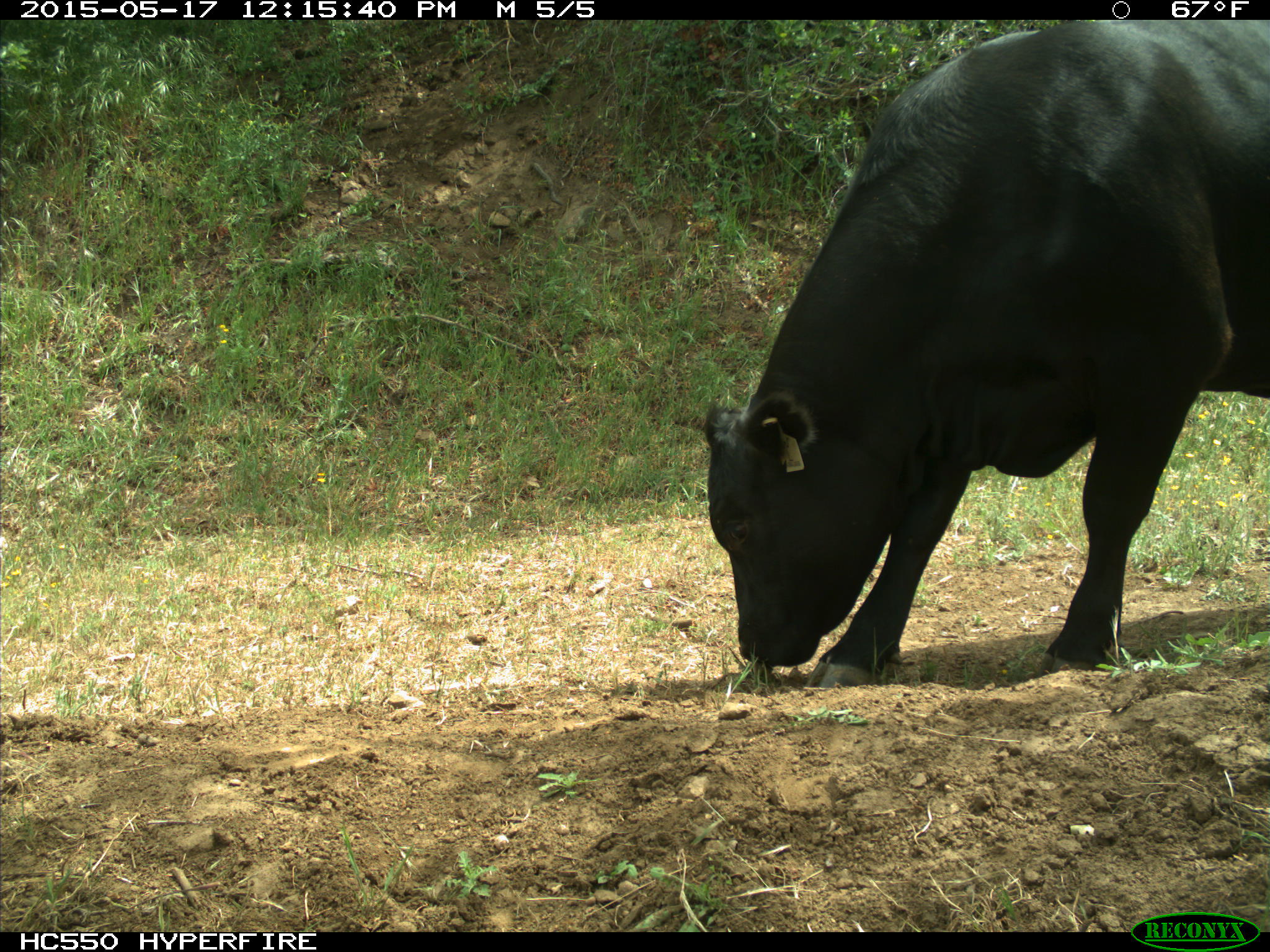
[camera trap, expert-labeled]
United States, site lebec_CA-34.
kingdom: Animalia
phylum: Chordata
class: Mammalia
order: Artiodactyla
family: Bovidae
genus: Bos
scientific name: Bos taurus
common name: domestic cow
Bos taurus (domestic cow).